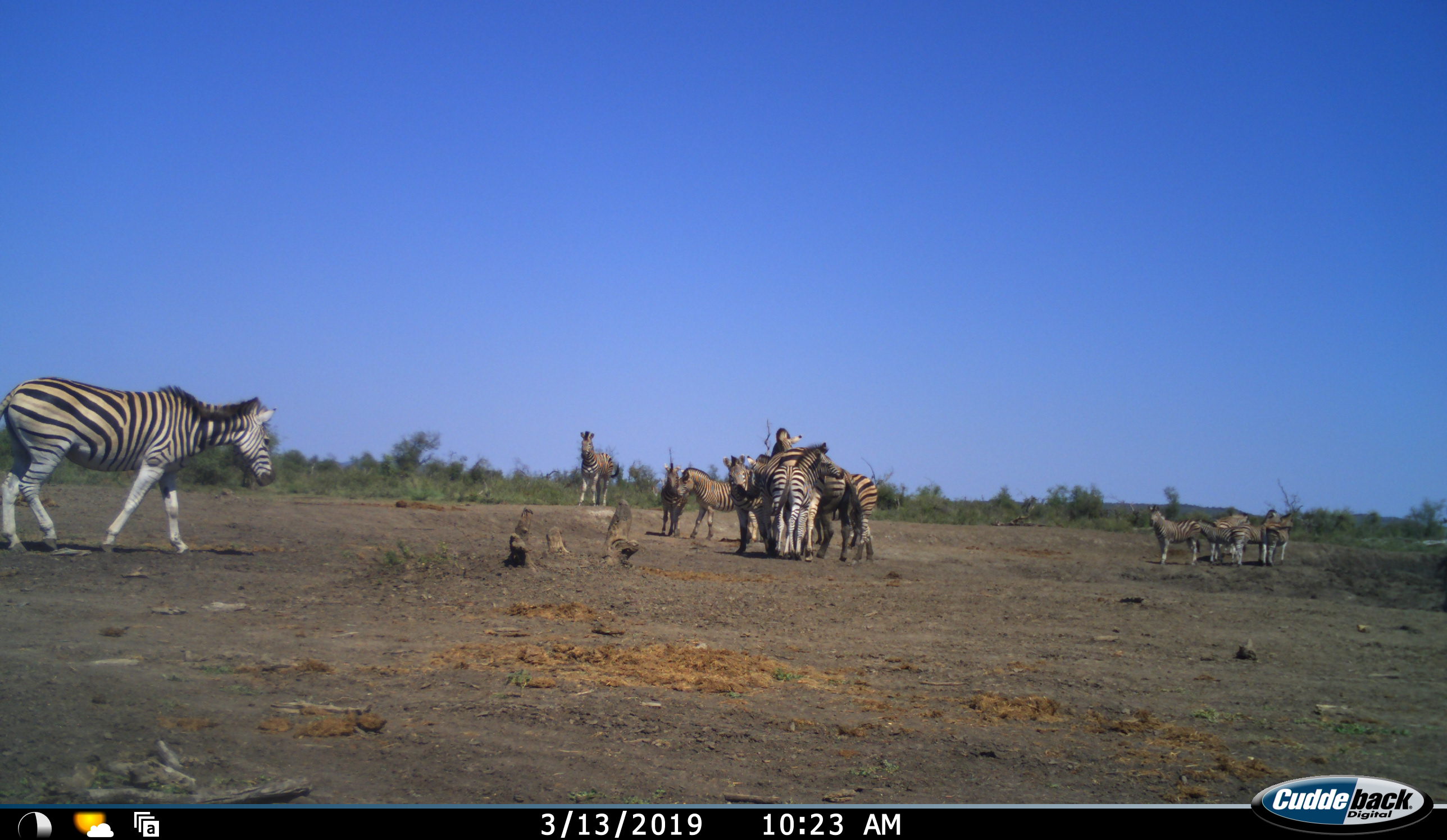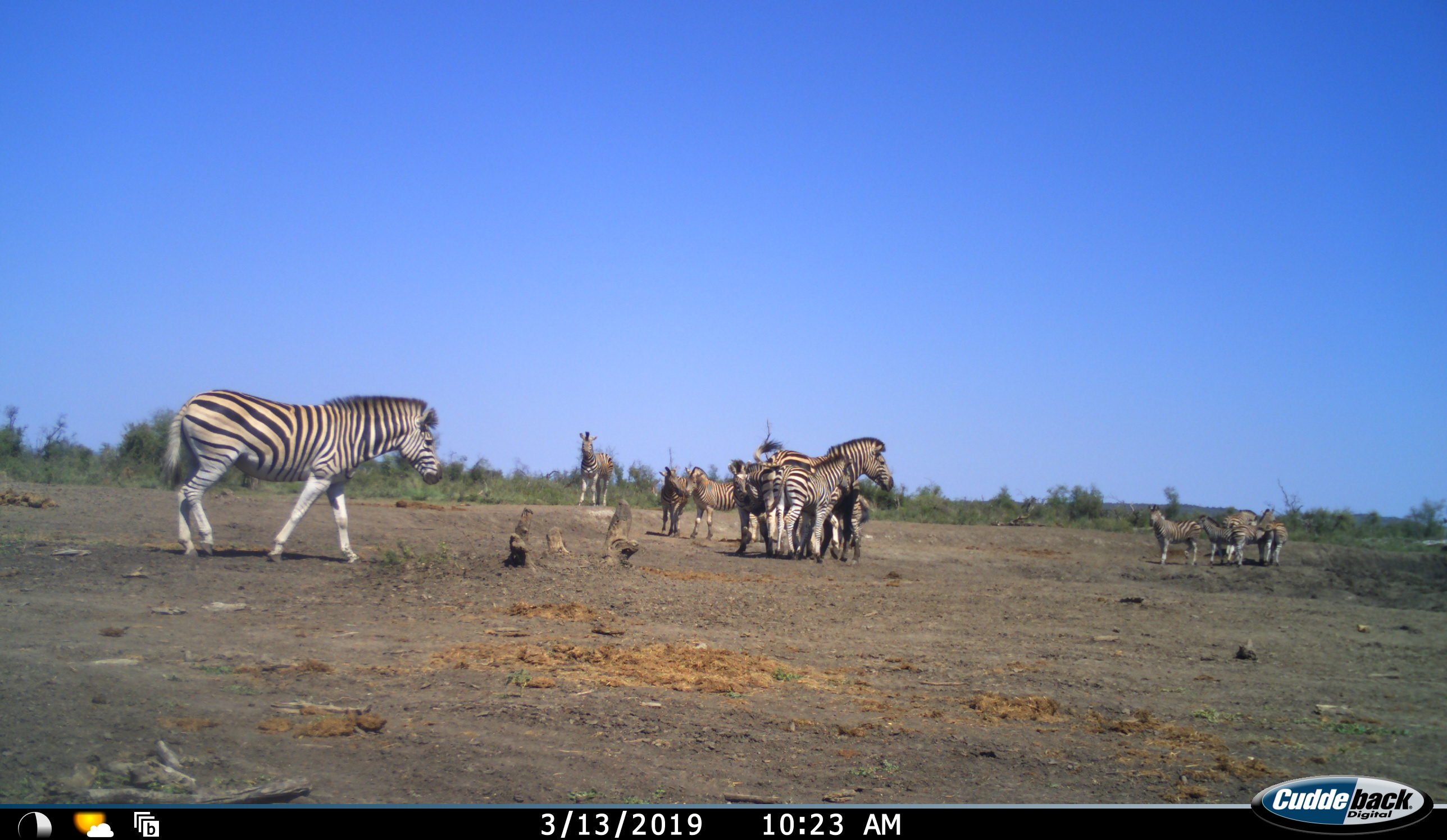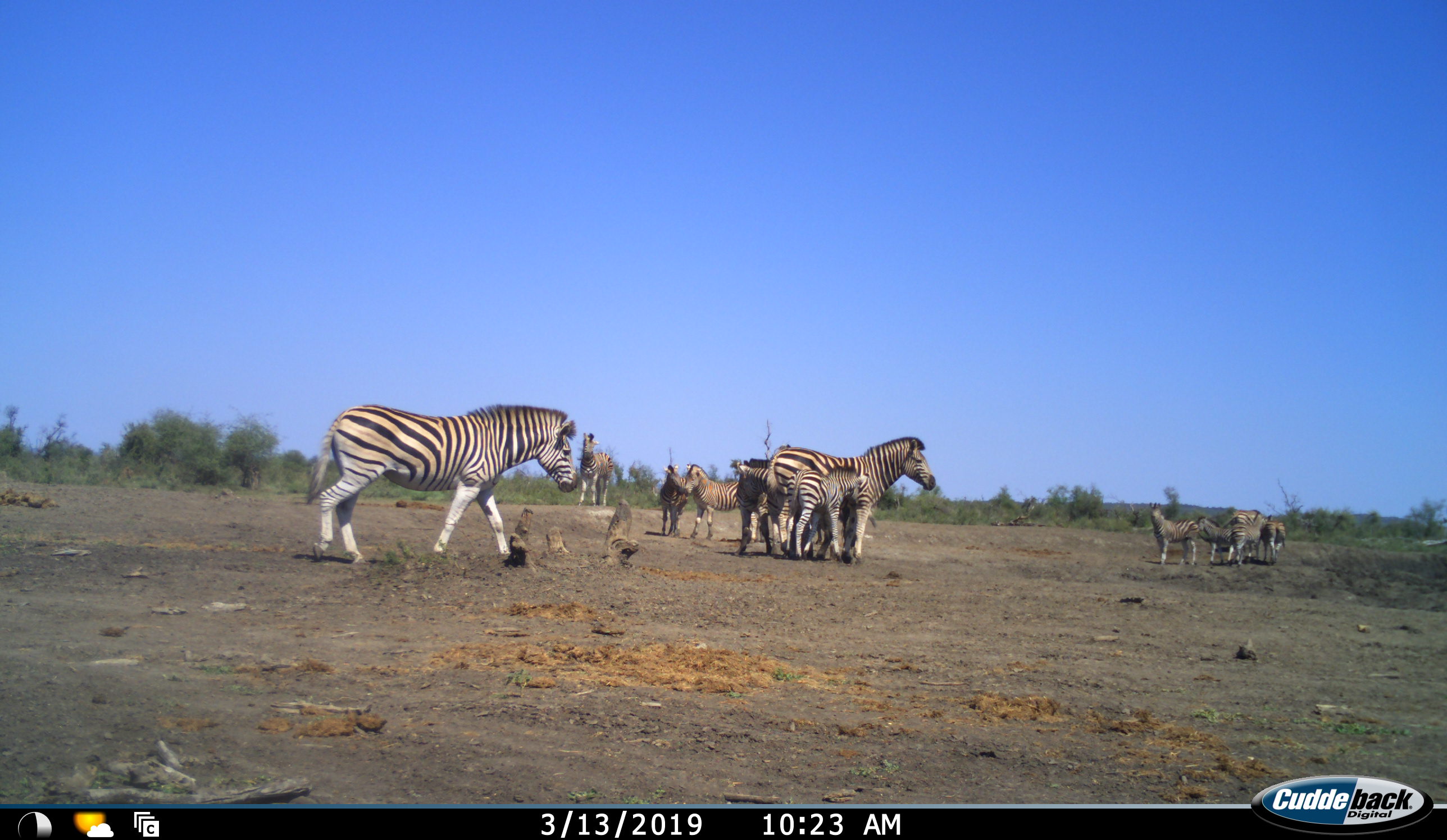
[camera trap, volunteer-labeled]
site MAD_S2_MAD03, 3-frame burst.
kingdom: Animalia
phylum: Chordata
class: Mammalia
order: Perissodactyla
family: Equidae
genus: Equus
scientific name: Equus quagga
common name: plains zebra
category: zebraplains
Zebraplains (plains zebra) (Equus quagga), count 11-50. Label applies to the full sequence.